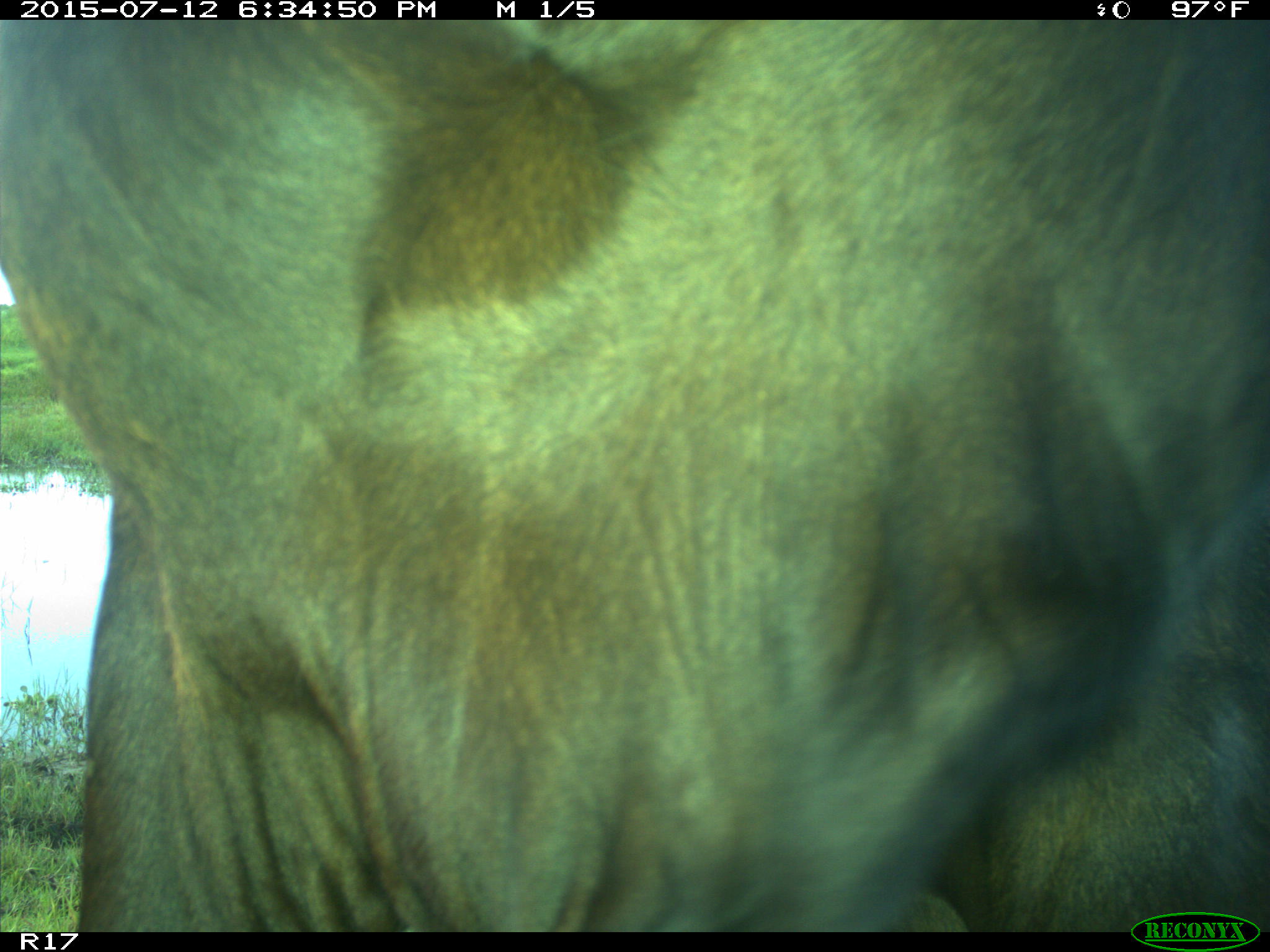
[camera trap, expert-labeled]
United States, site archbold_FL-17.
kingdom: Animalia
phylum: Chordata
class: Mammalia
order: Artiodactyla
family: Bovidae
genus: Bos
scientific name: Bos taurus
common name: domestic cow